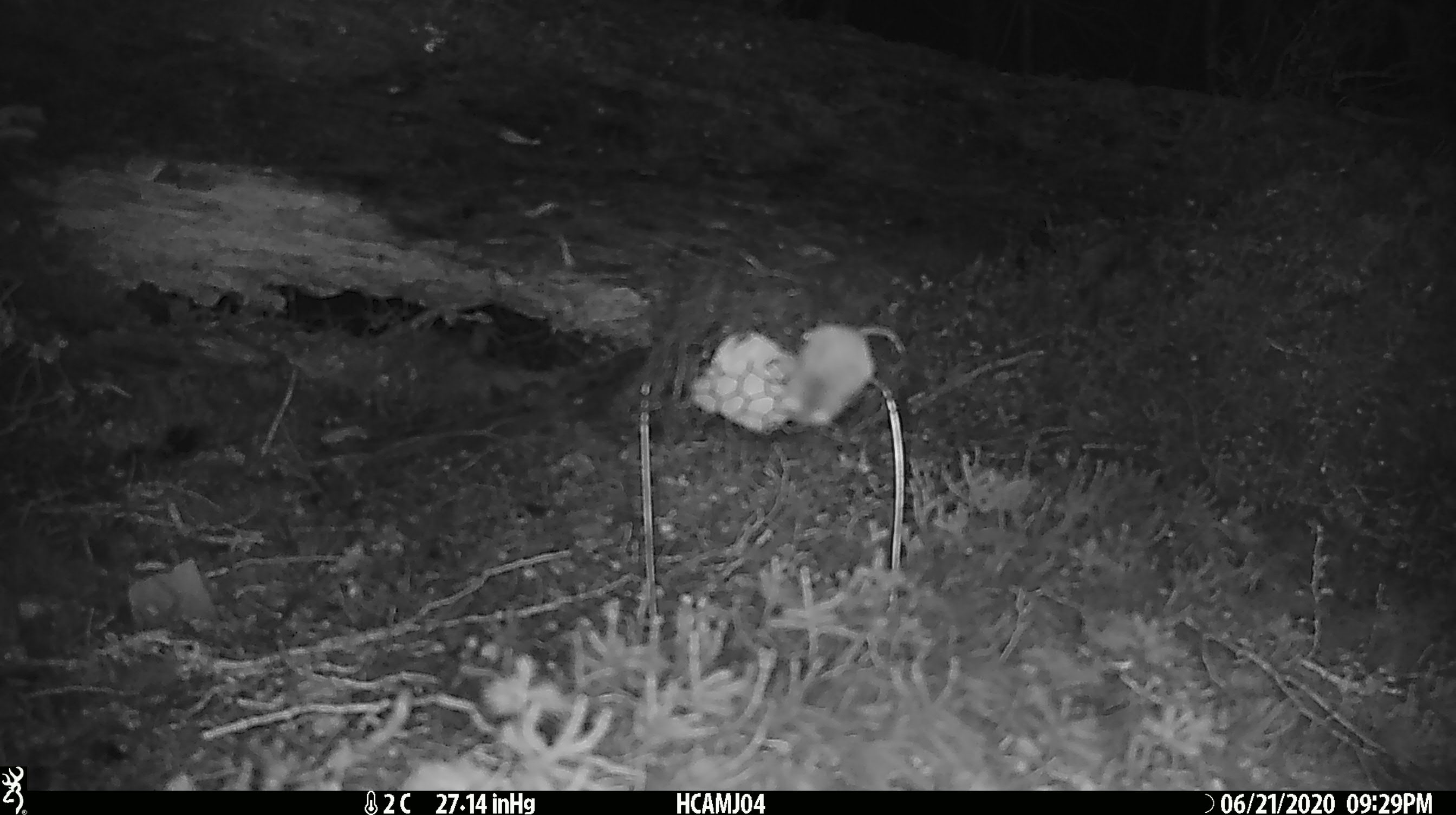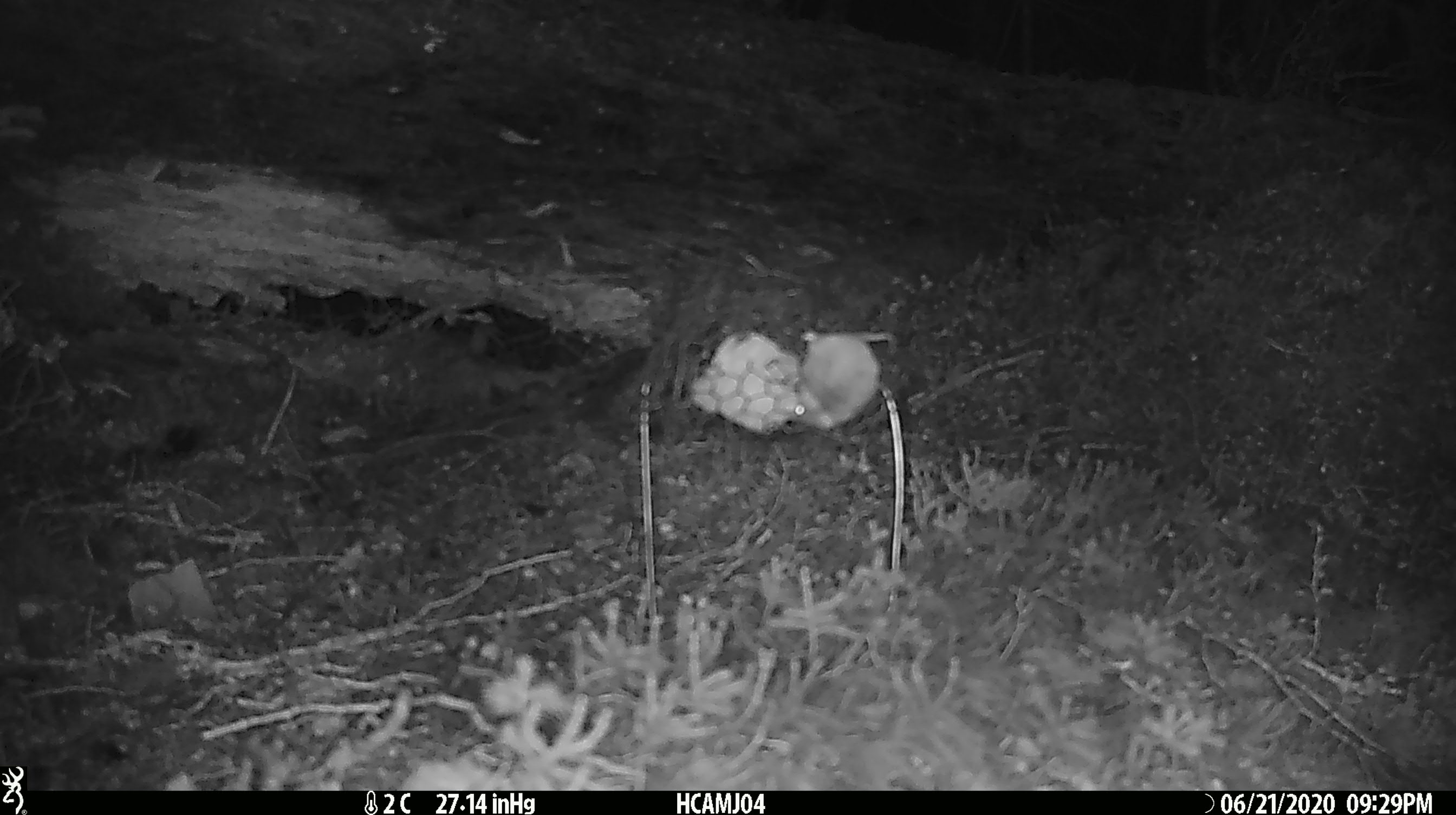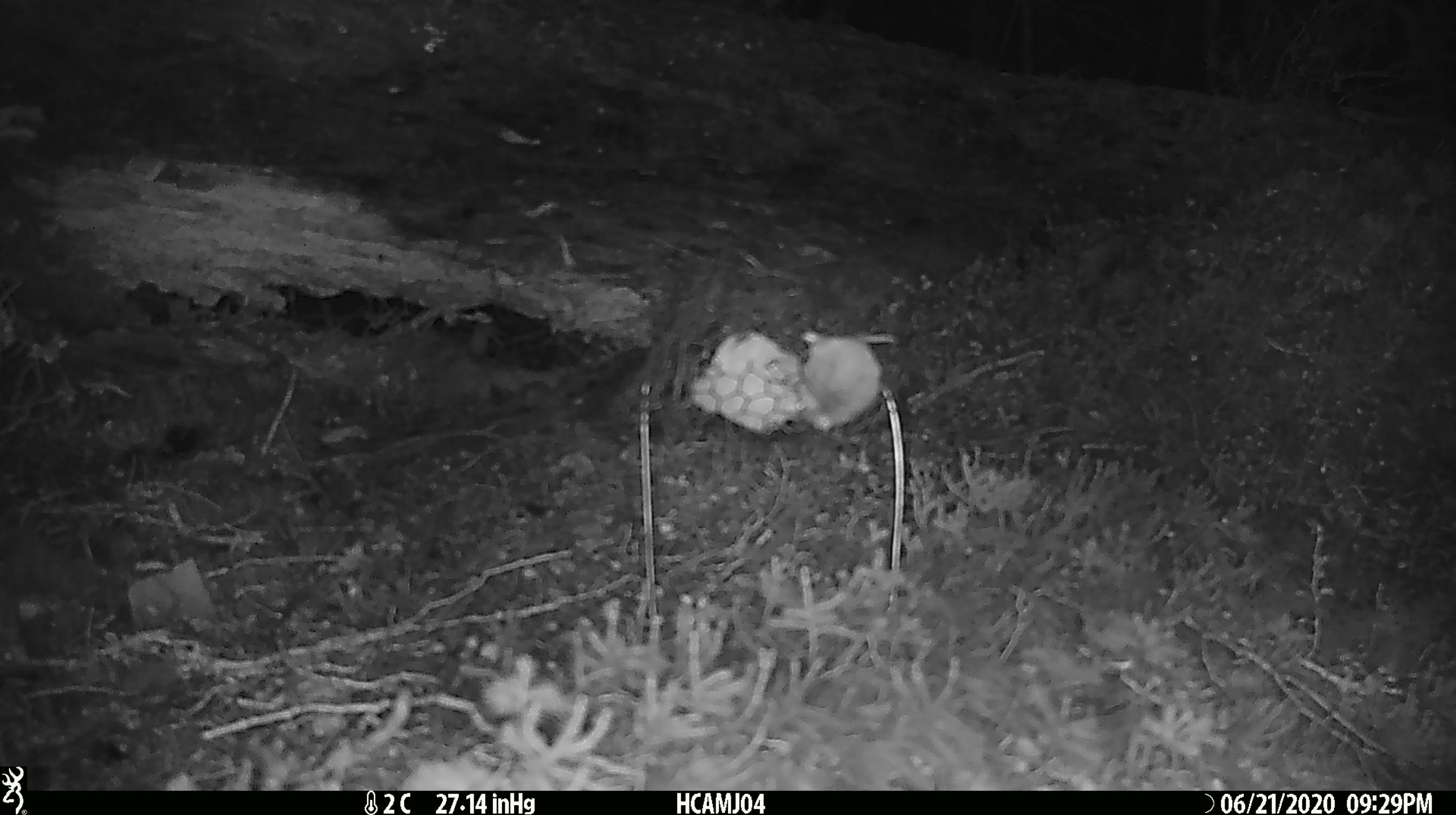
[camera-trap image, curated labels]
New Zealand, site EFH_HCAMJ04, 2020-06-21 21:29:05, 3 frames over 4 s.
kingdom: Animalia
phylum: Chordata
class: Mammalia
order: Rodentia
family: Muridae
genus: Mus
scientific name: Mus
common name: mouse